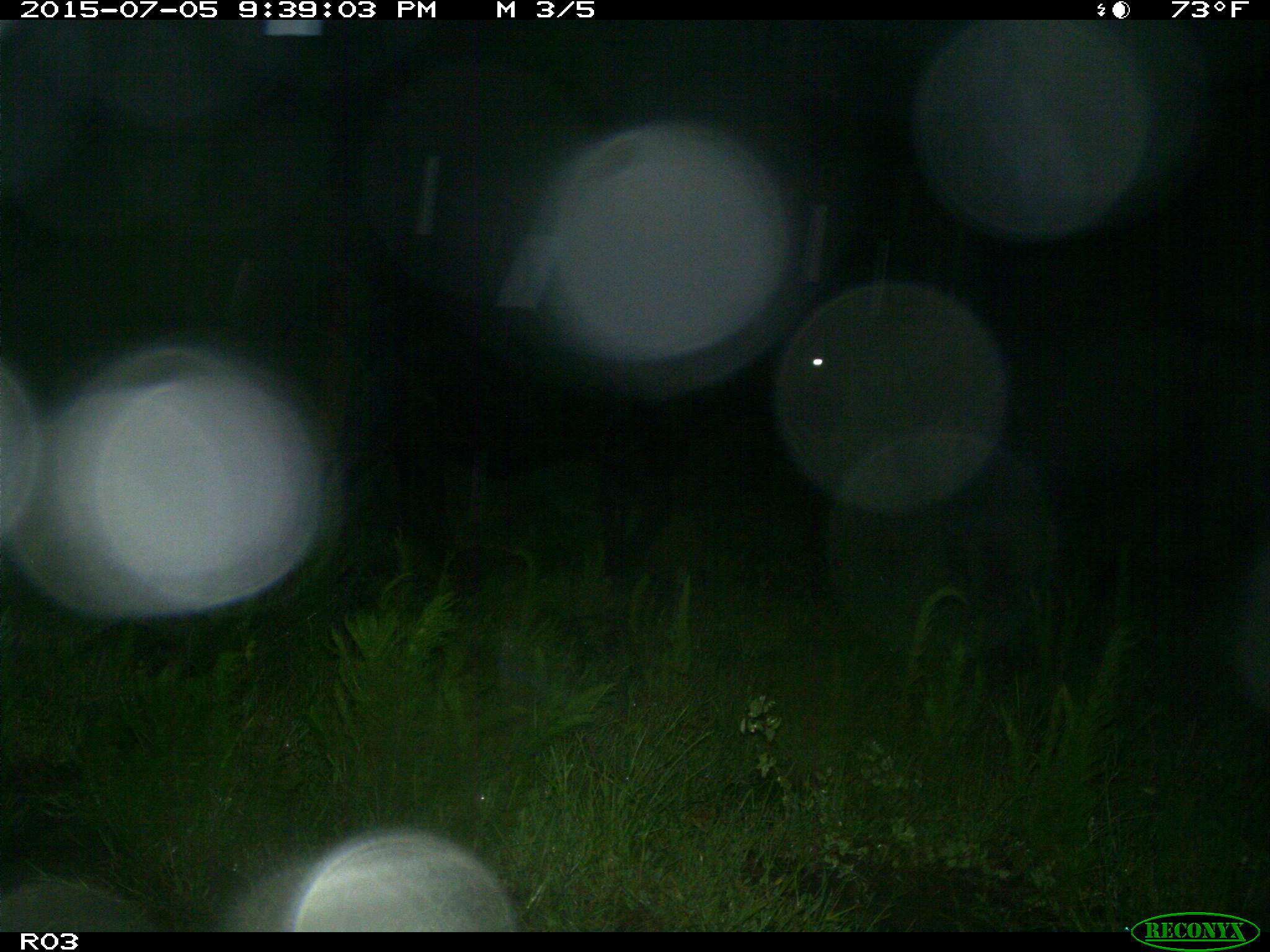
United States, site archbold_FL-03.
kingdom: Animalia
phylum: Chordata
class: Mammalia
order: Artiodactyla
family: Bovidae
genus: Bos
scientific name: Bos taurus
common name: domestic cow